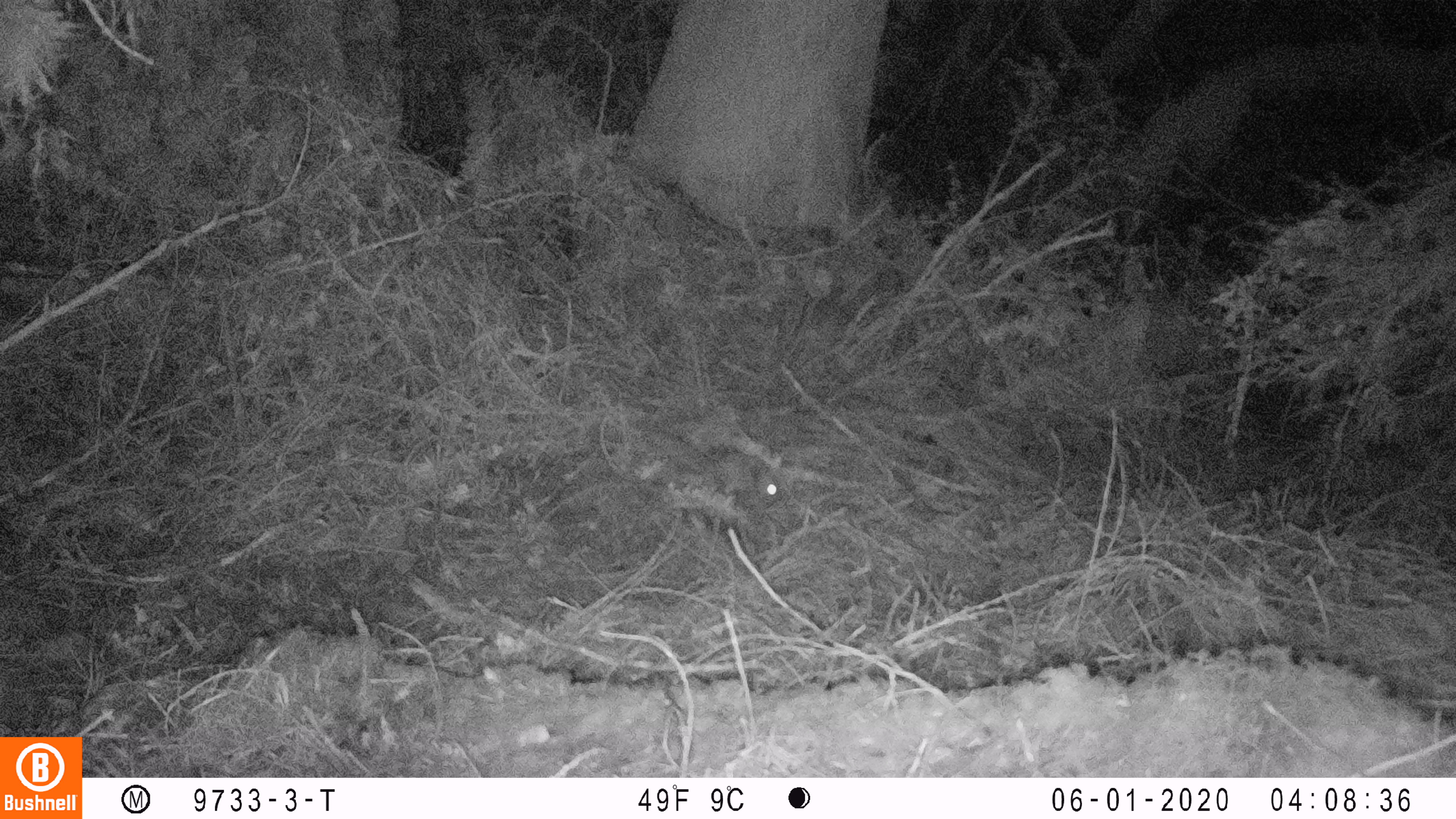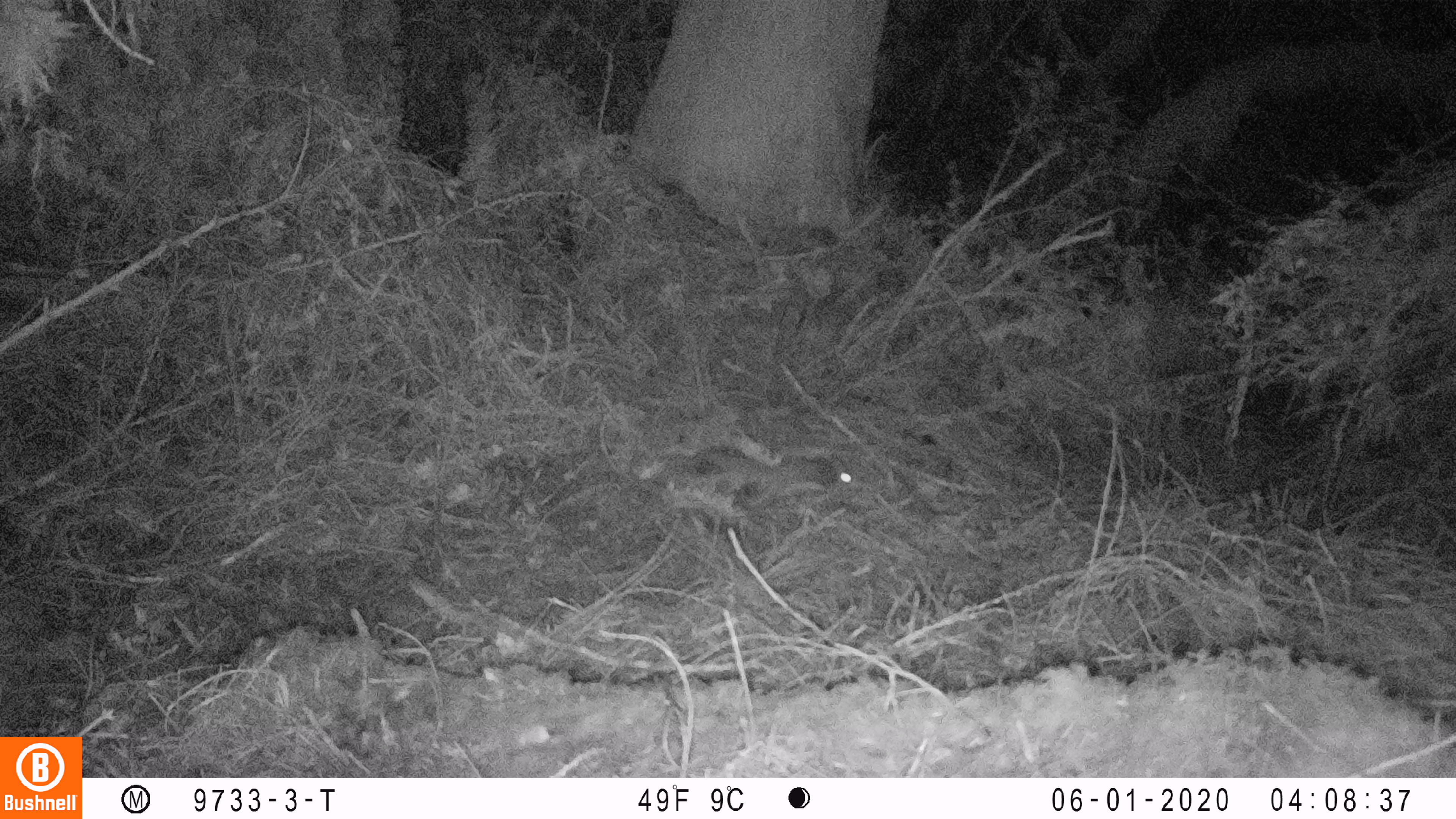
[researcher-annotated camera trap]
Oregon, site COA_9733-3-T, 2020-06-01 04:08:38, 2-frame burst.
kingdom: Animalia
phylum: Chordata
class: Mammalia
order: Rodentia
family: Sciuridae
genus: Glaucomys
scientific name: Glaucomys oregonensis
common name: humboldt's flying squirrel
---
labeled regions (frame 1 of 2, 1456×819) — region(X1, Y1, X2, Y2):
humboldt's flying squirrel: region(630, 411, 793, 515)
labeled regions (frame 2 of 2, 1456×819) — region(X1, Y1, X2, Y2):
humboldt's flying squirrel: region(693, 441, 879, 513)